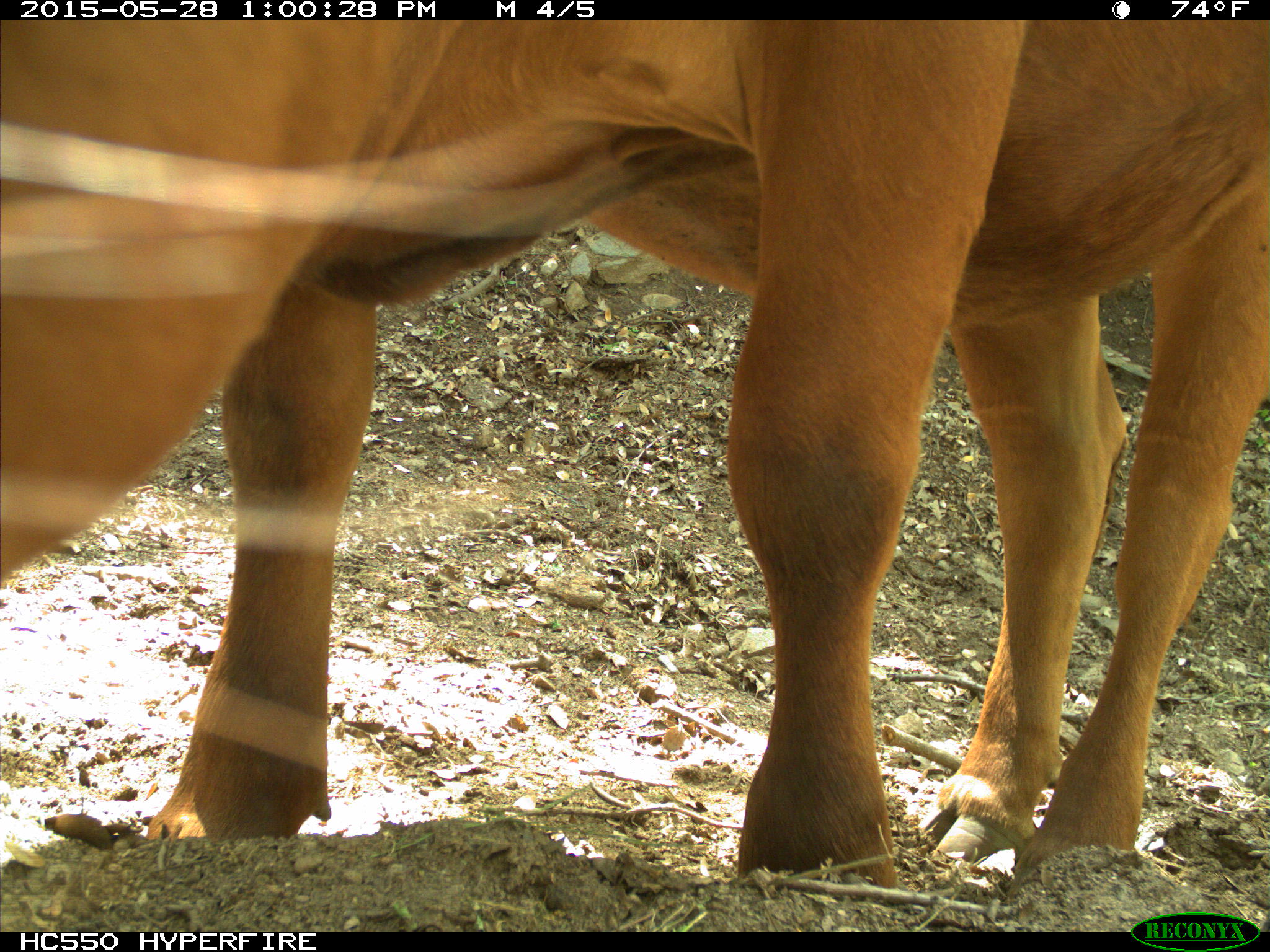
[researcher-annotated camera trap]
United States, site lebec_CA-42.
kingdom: Animalia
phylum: Chordata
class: Mammalia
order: Artiodactyla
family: Bovidae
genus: Bos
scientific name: Bos taurus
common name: domestic cow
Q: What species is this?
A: Bos taurus (domestic cow).